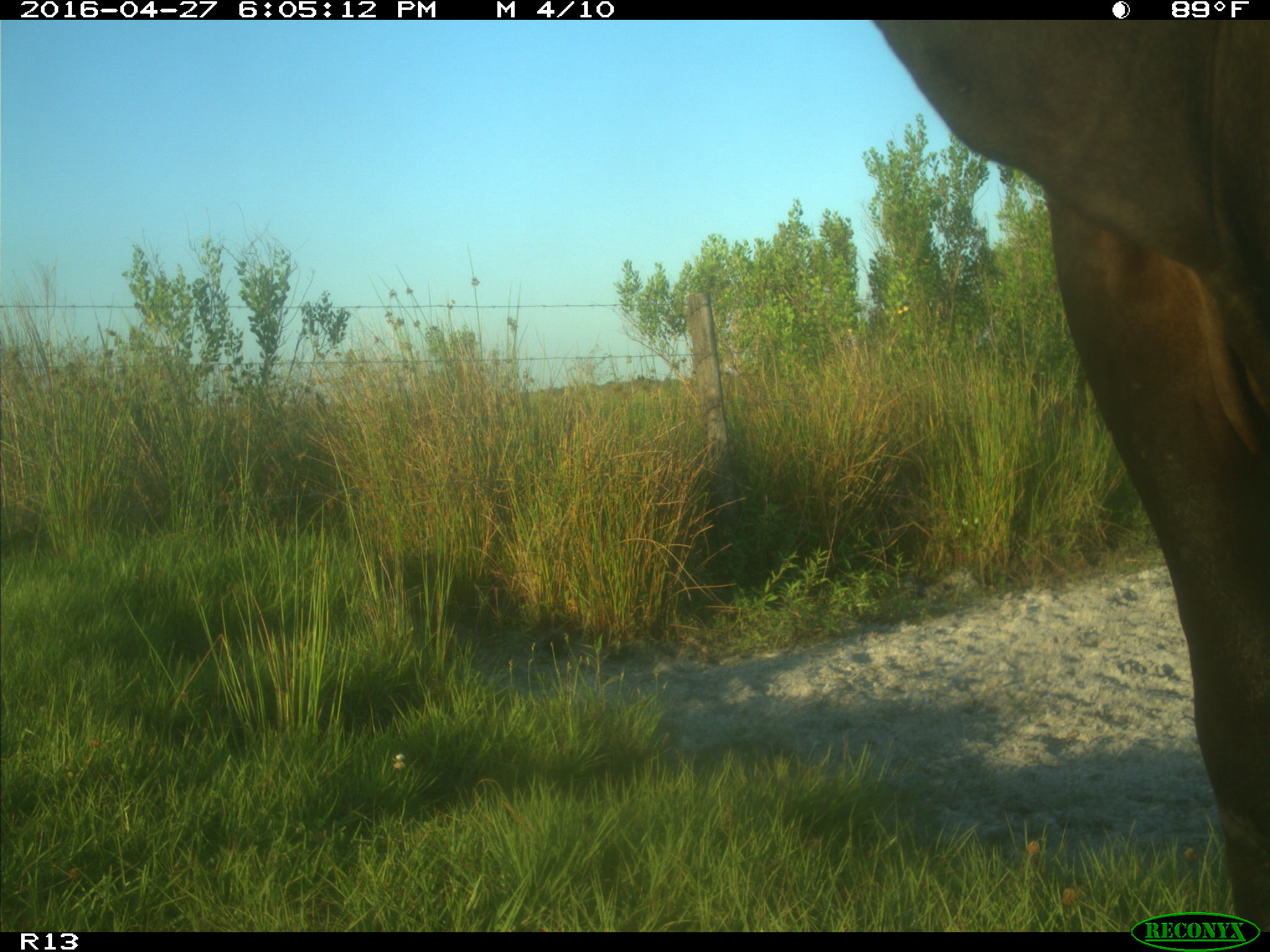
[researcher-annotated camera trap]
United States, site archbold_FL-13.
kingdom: Animalia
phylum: Chordata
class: Mammalia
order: Artiodactyla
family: Bovidae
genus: Bos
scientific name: Bos taurus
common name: domestic cow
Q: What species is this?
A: Bos taurus (domestic cow).